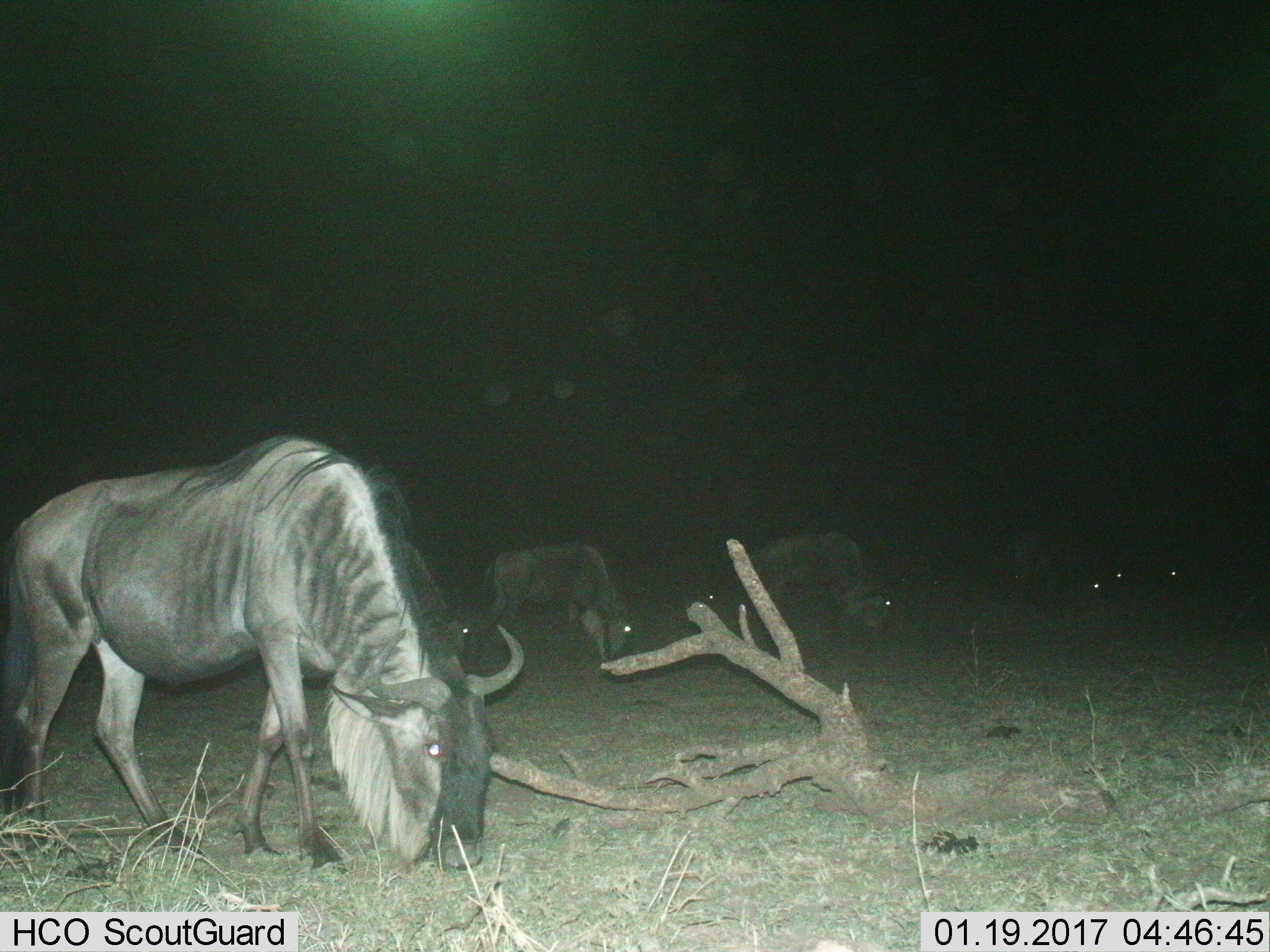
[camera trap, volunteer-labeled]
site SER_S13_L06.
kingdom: Animalia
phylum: Chordata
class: Mammalia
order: Artiodactyla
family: Bovidae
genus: Connochaetes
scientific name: Connochaetes taurinus taurinus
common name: blue wildebeest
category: wildebeestblue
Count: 7.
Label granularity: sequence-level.